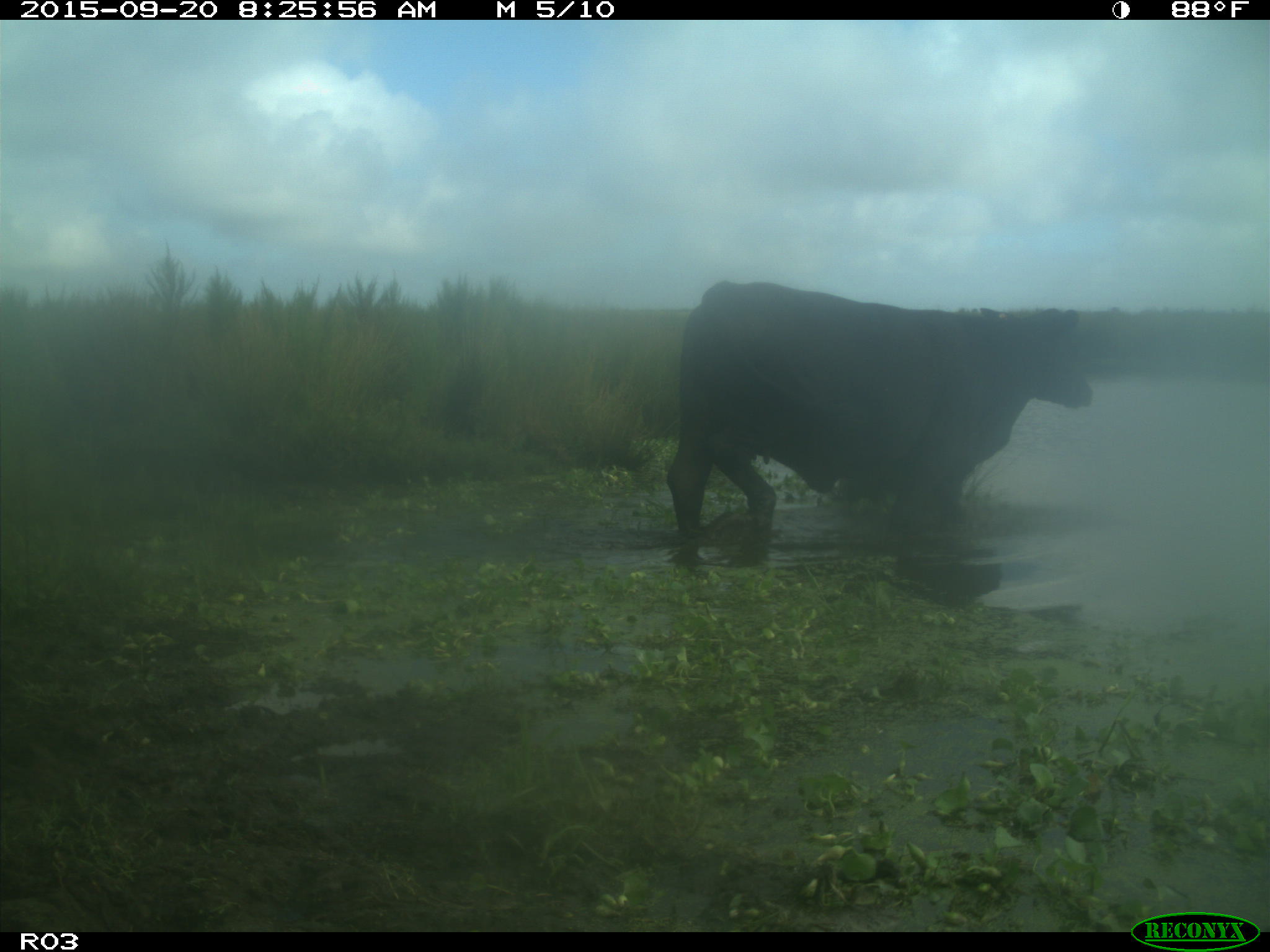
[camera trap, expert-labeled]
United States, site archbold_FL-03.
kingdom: Animalia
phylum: Chordata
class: Mammalia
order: Artiodactyla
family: Bovidae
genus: Bos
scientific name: Bos taurus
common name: domestic cow